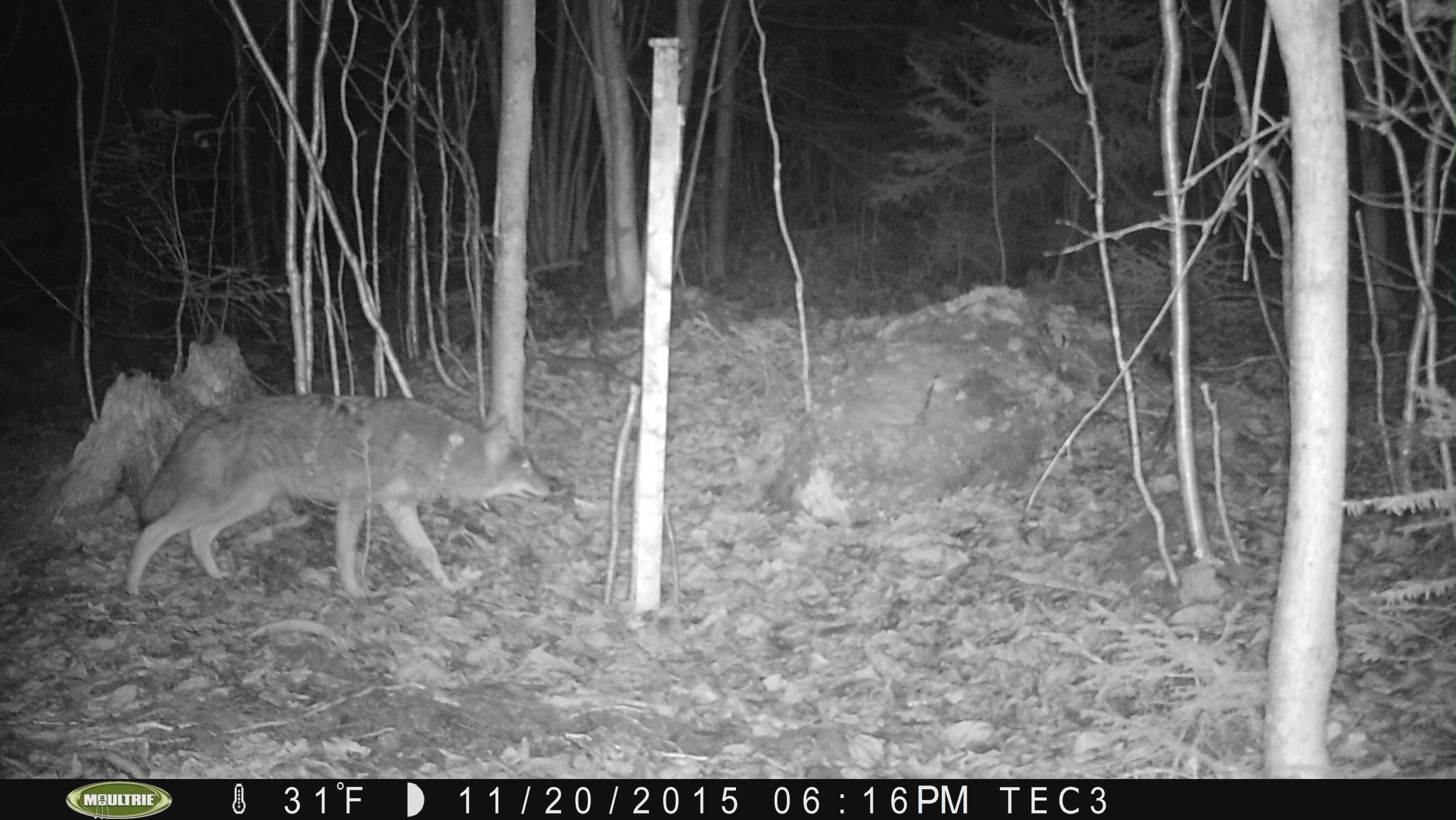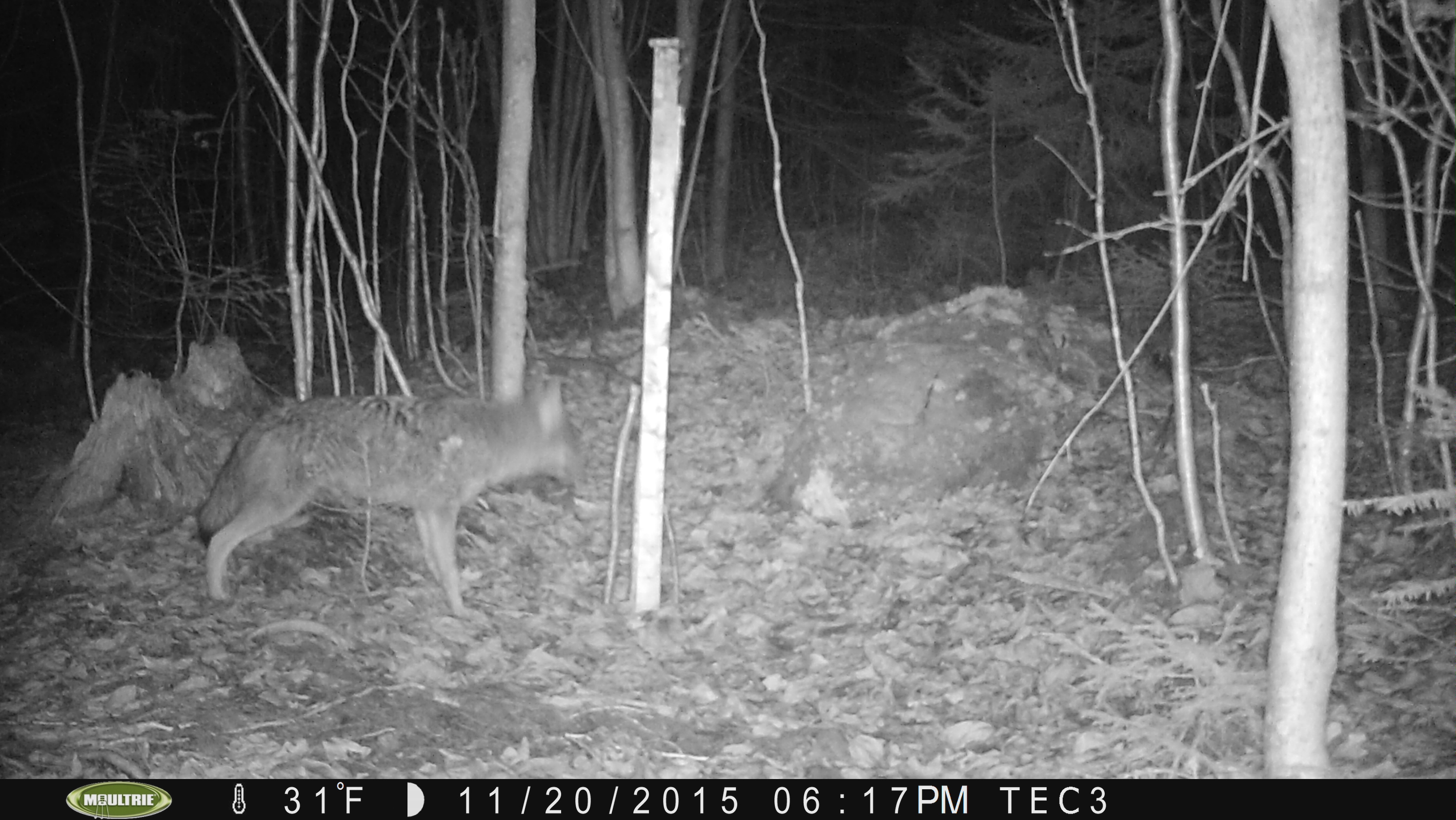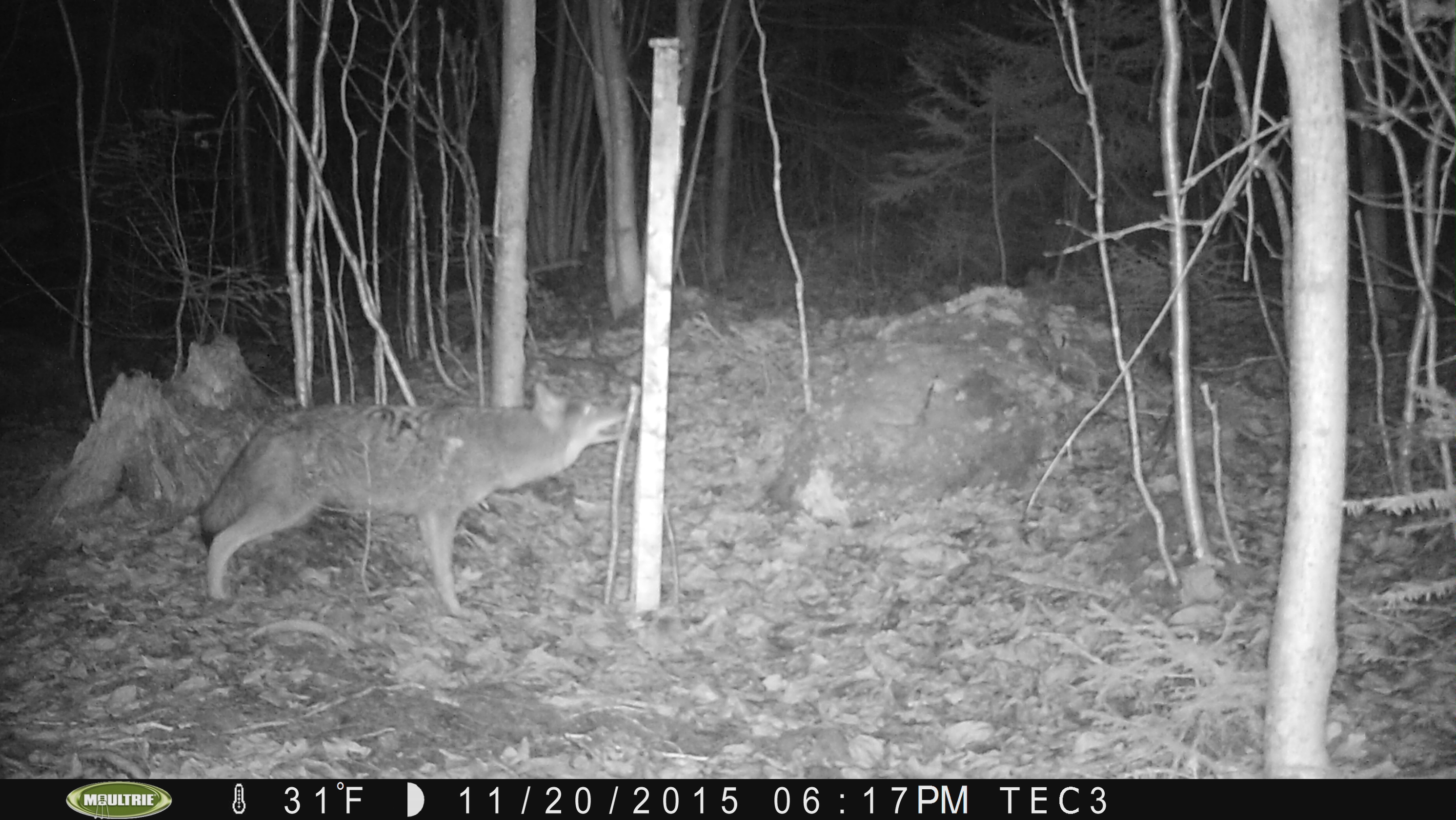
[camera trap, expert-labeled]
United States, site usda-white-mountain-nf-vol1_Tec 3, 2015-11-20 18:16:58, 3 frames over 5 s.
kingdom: Animalia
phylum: Chordata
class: Mammalia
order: Carnivora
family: Canidae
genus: Canis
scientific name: Canis latrans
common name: coyote